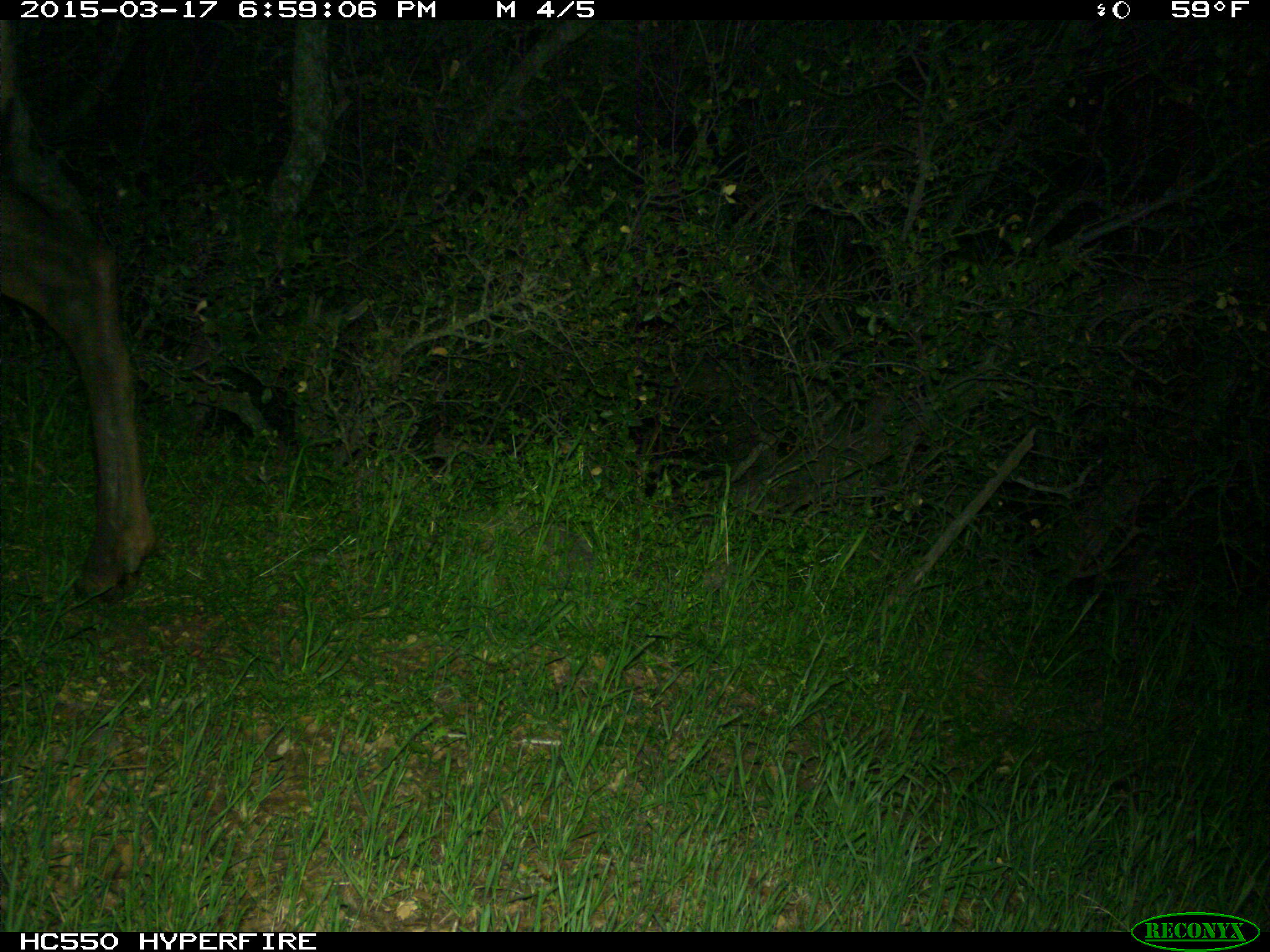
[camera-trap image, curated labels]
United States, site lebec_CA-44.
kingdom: Animalia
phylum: Chordata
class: Mammalia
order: Artiodactyla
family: Cervidae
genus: Cervus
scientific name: Cervus canadensis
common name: elk